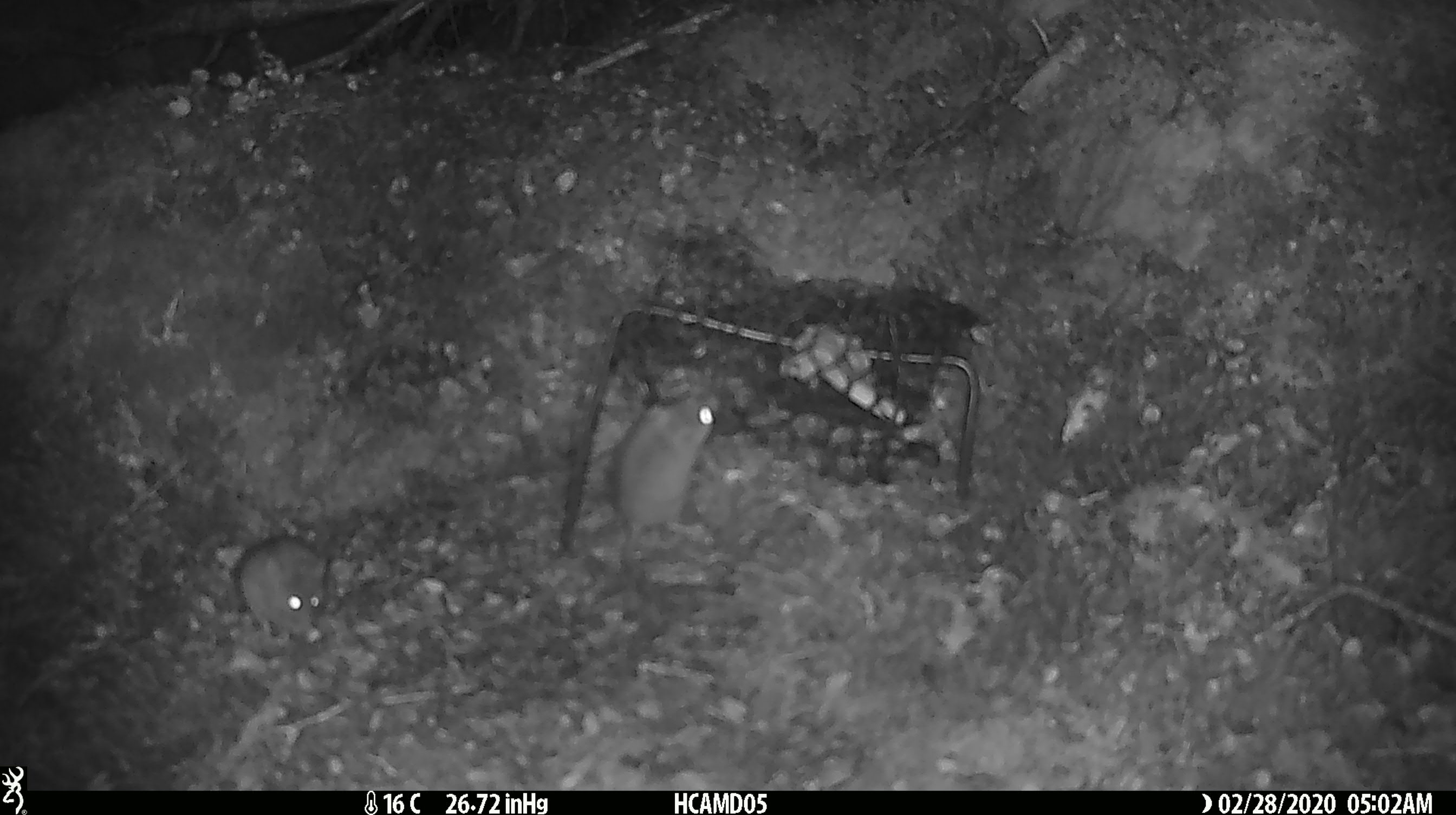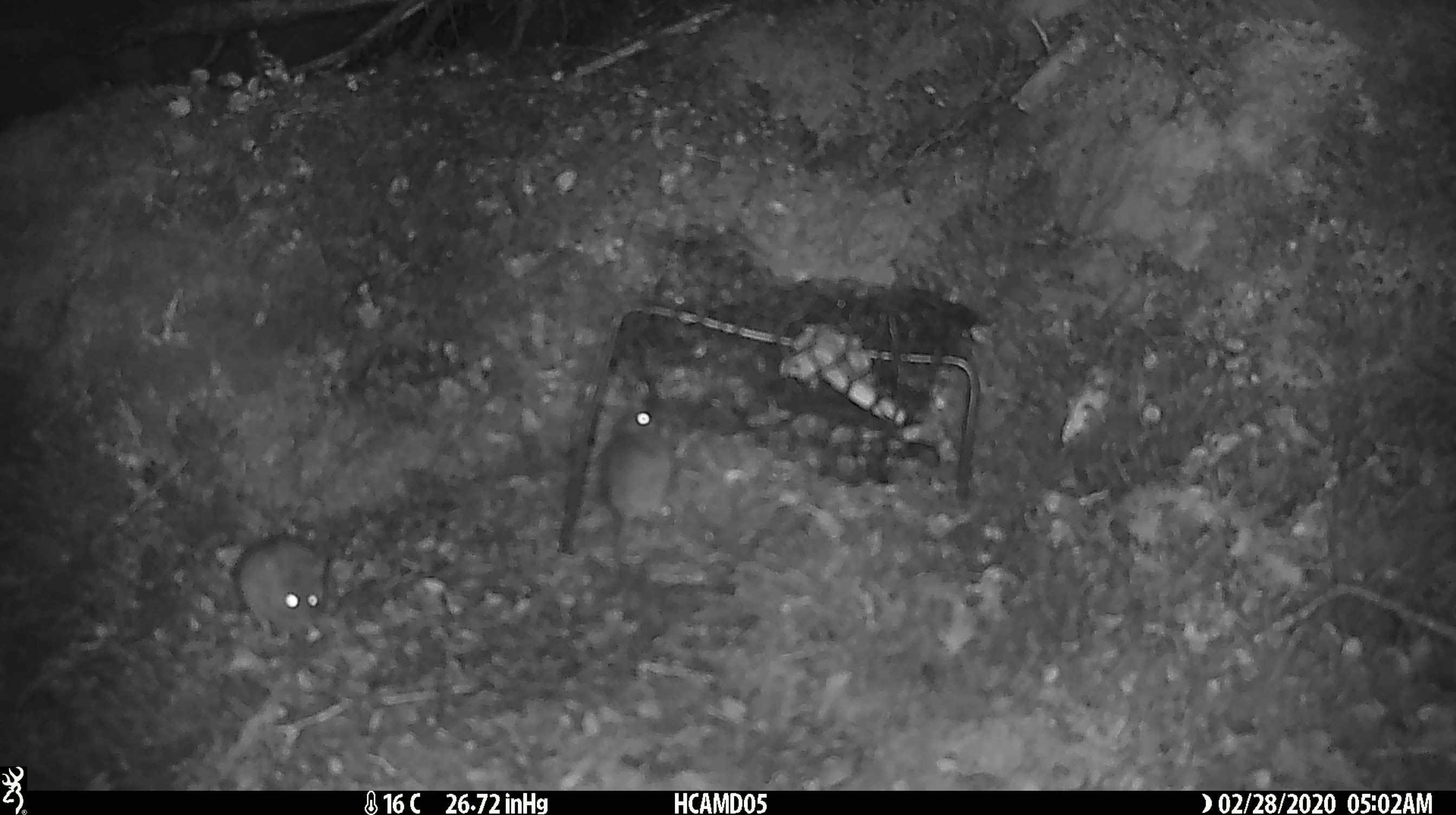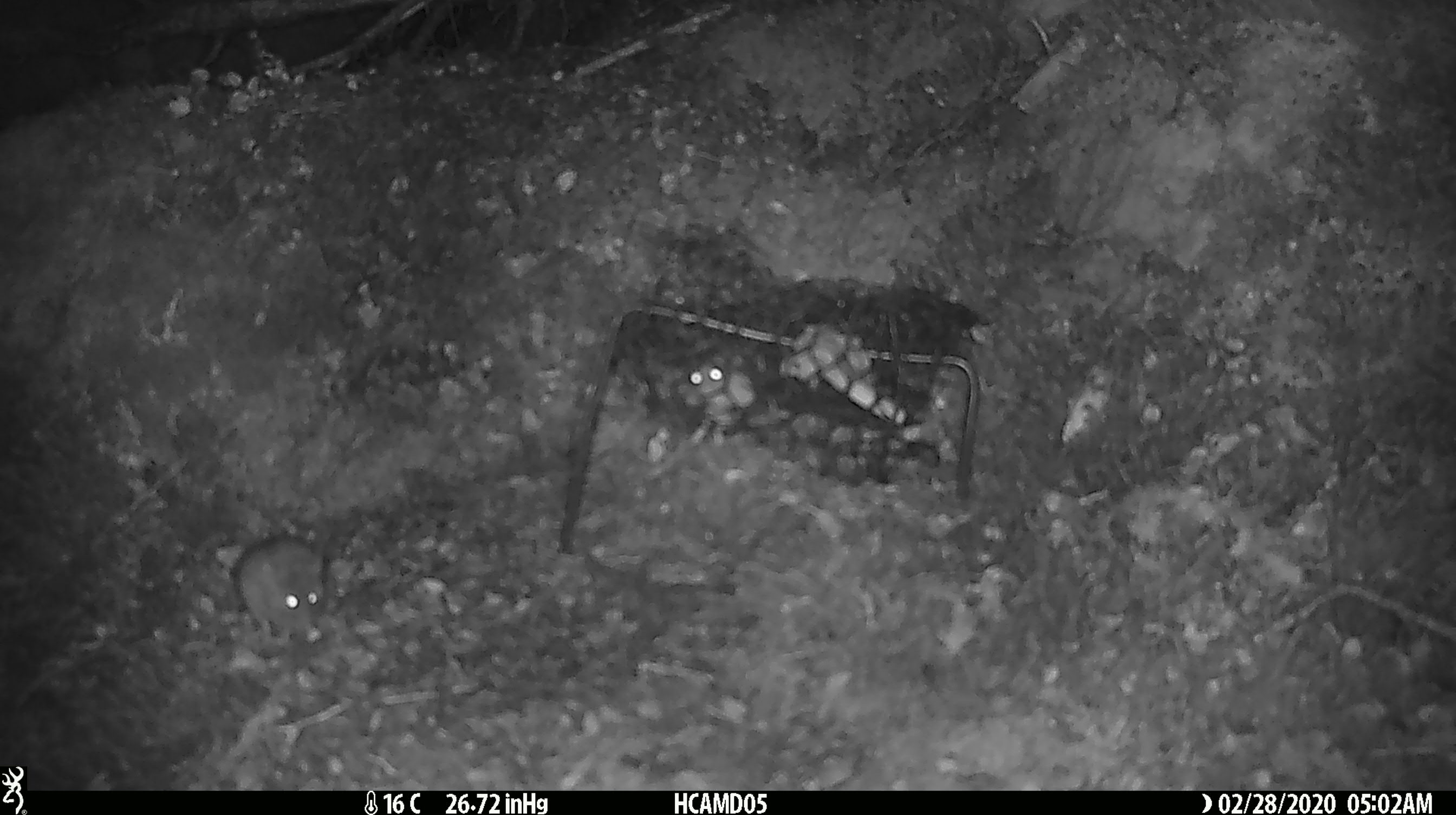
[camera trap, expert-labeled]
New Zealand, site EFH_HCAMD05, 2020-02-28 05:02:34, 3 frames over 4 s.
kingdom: Animalia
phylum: Chordata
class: Mammalia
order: Rodentia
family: Muridae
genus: Mus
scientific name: Mus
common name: mouse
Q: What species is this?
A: Mouse (Mus).